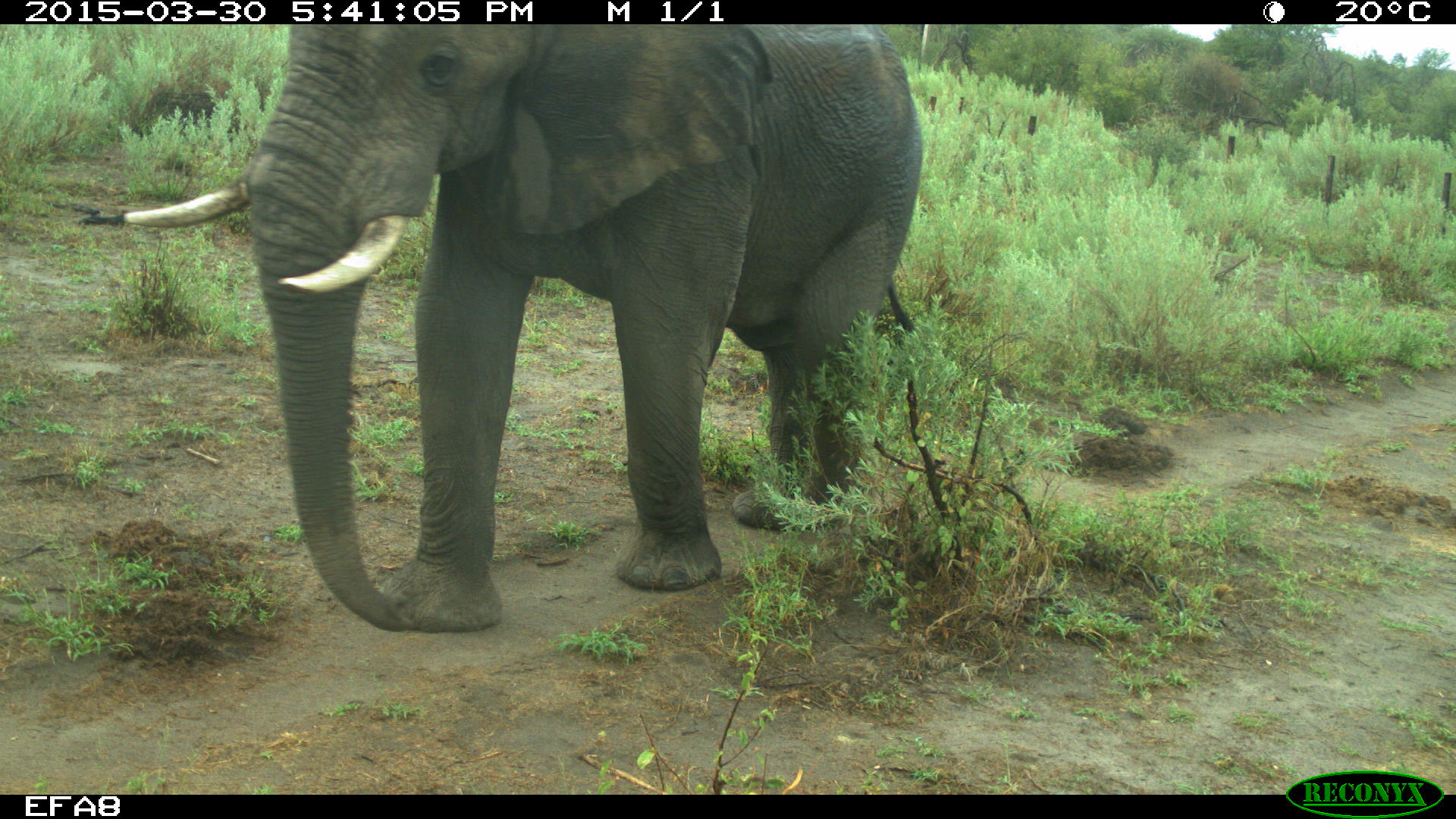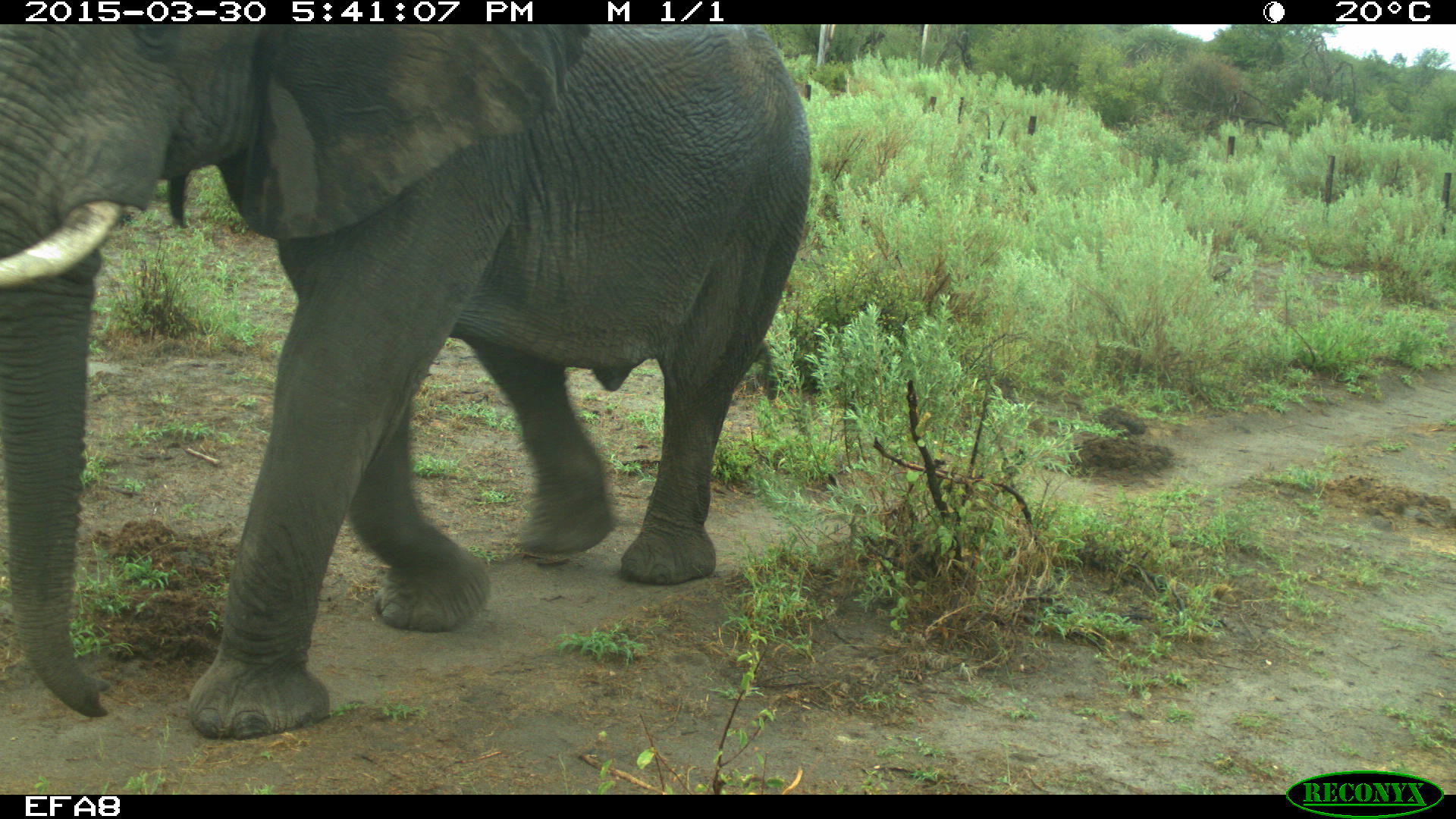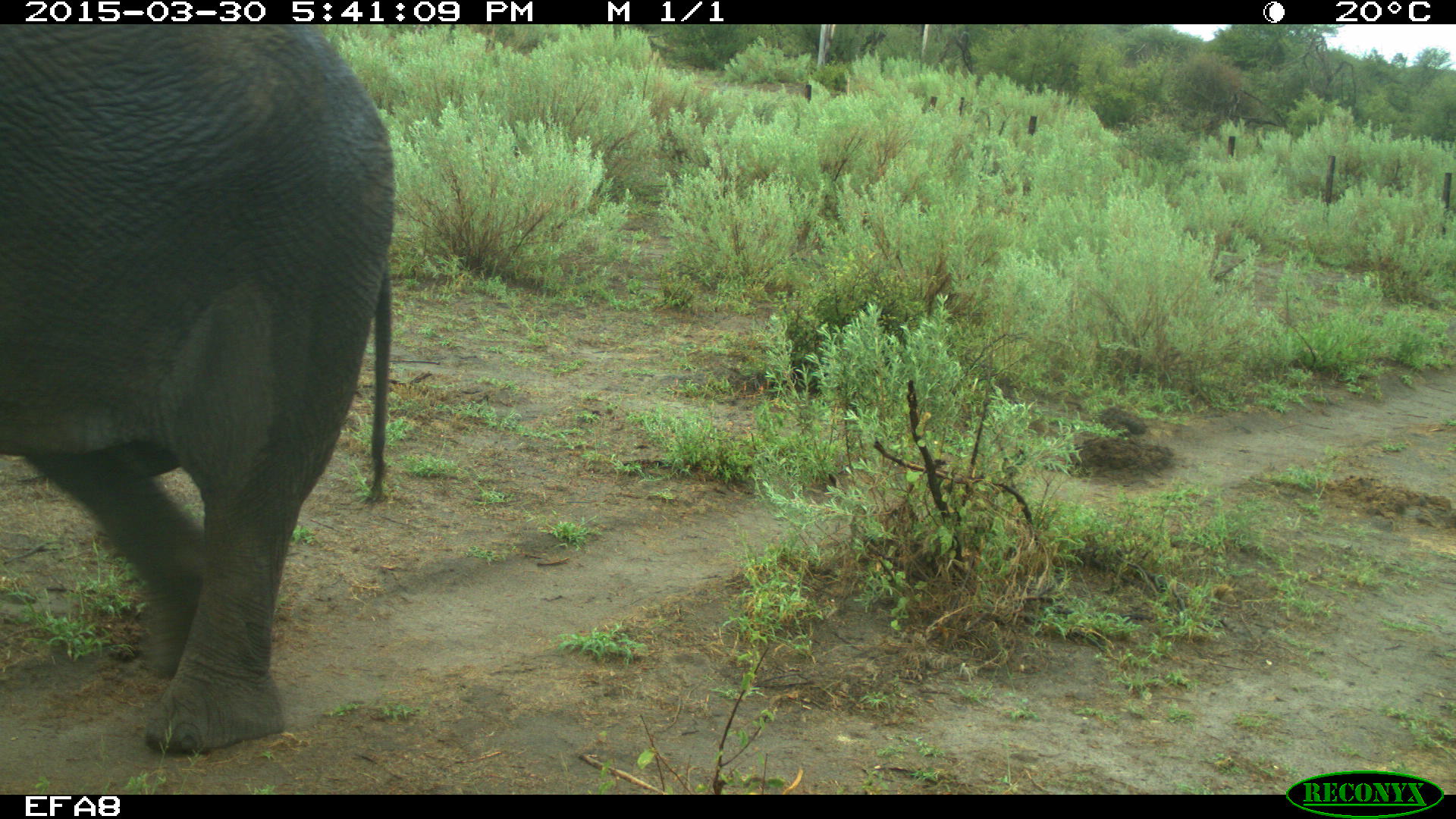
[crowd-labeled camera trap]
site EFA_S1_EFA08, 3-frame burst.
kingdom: Animalia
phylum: Chordata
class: Mammalia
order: Proboscidea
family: Elephantidae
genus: Loxodonta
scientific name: Loxodonta africana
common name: african bush elephant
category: elephant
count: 1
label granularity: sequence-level